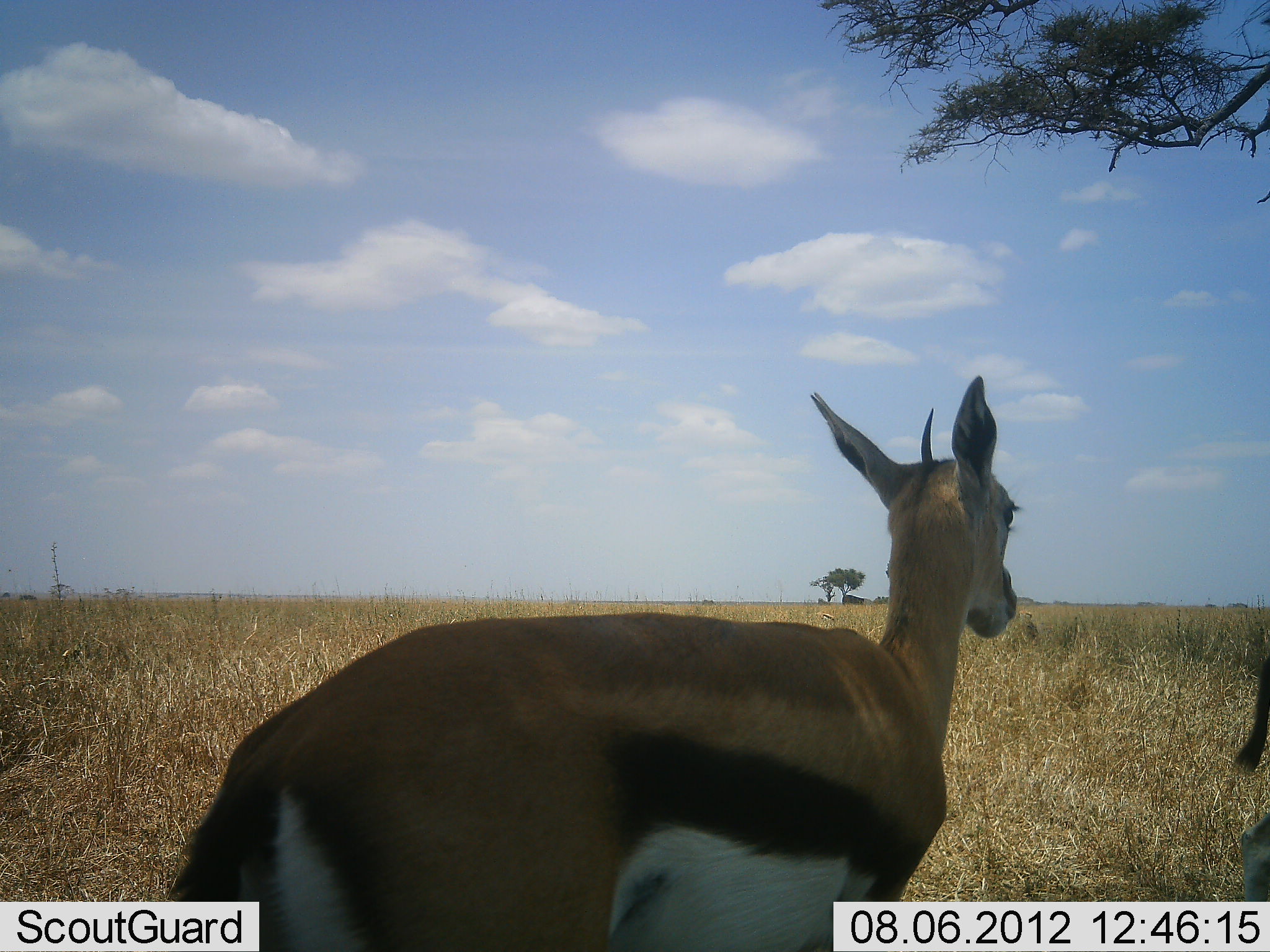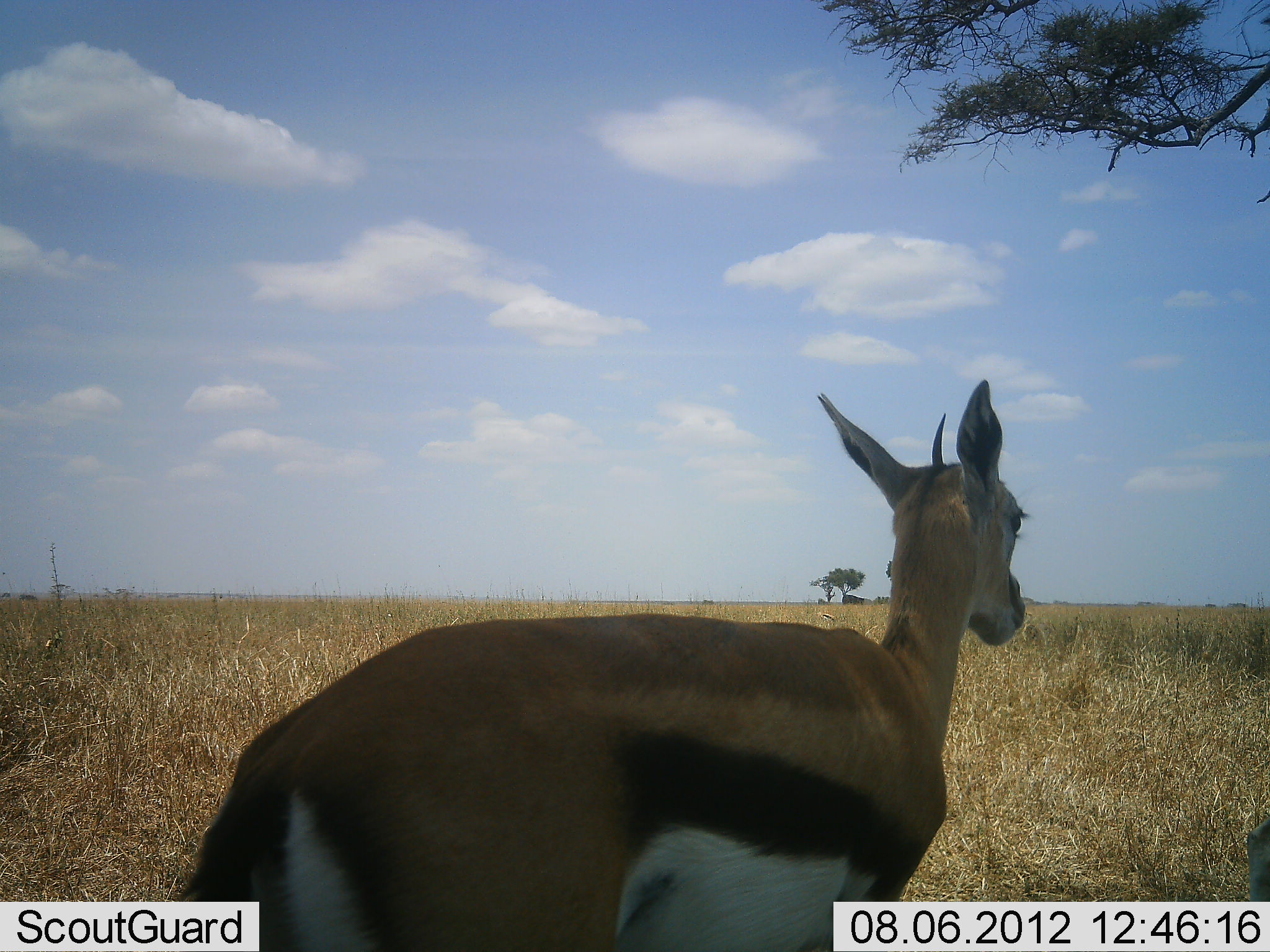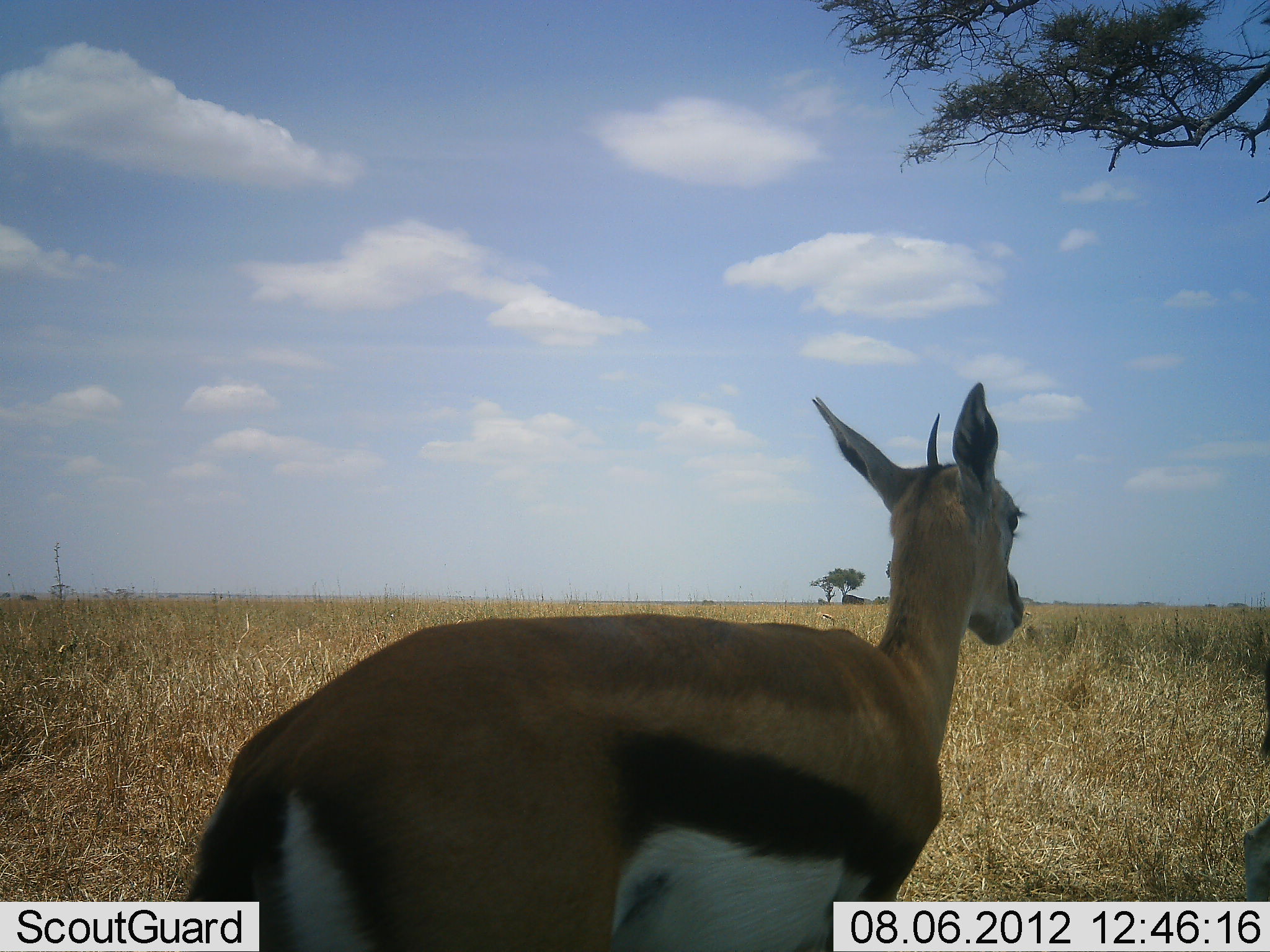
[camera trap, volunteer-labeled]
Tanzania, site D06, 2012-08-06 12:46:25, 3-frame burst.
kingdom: Animalia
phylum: Chordata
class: Mammalia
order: Artiodactyla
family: Bovidae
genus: Eudorcas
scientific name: Eudorcas thomsonii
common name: thomson's gazelle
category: gazellethomsons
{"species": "gazellethomsons (thomson's gazelle) (Eudorcas thomsonii)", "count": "2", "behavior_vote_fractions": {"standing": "100%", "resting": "0%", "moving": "0%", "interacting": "0%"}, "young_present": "0%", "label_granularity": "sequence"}